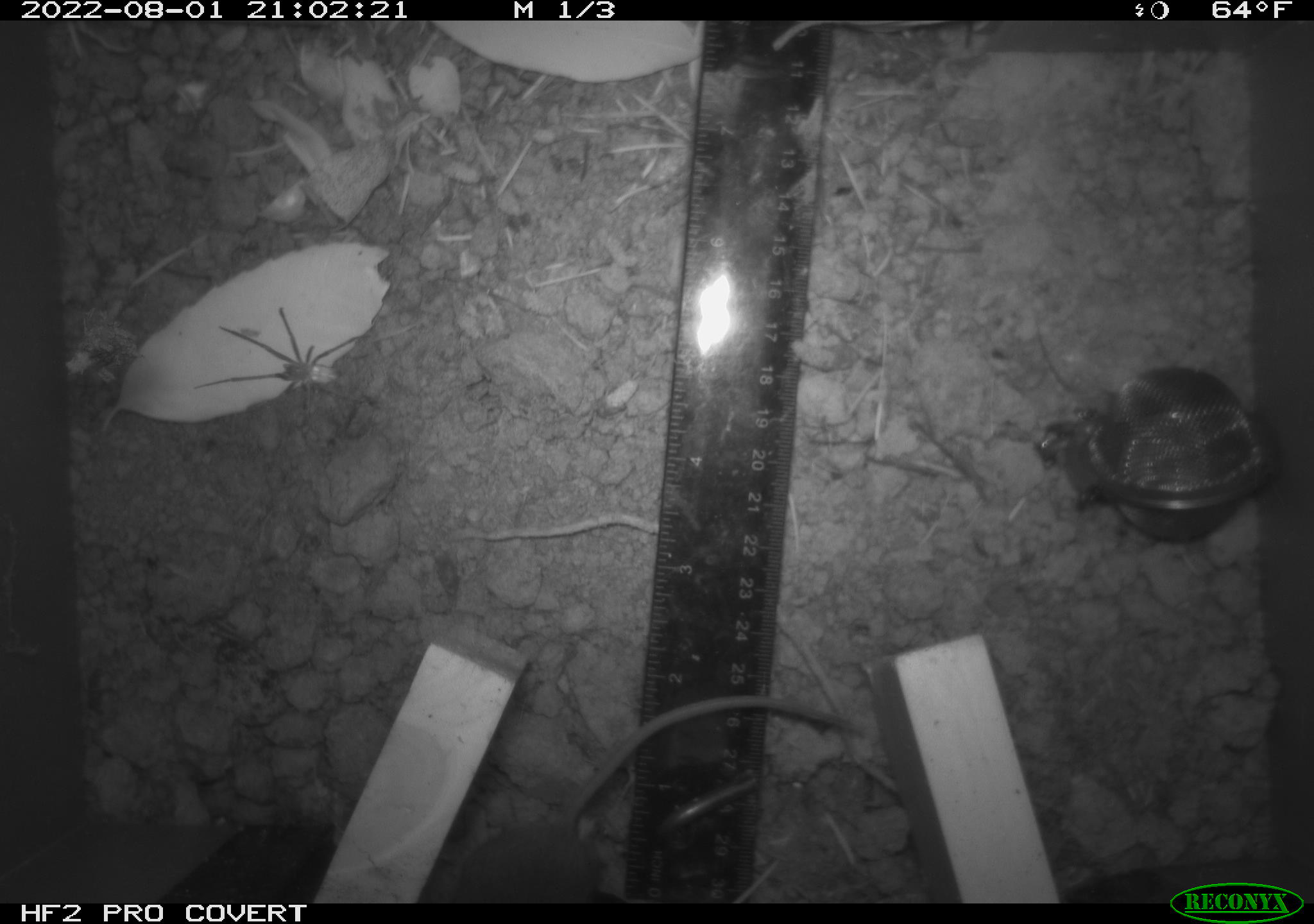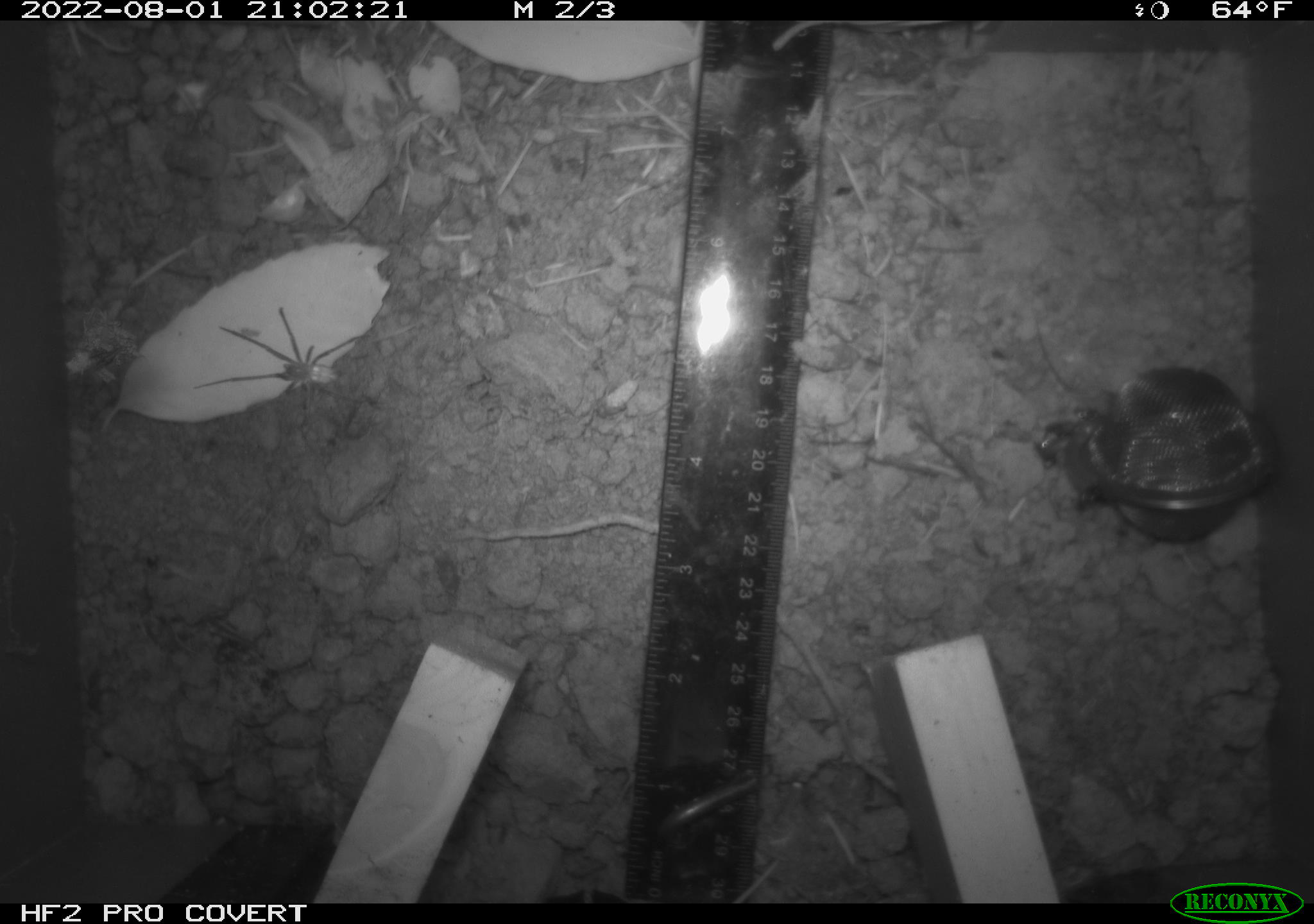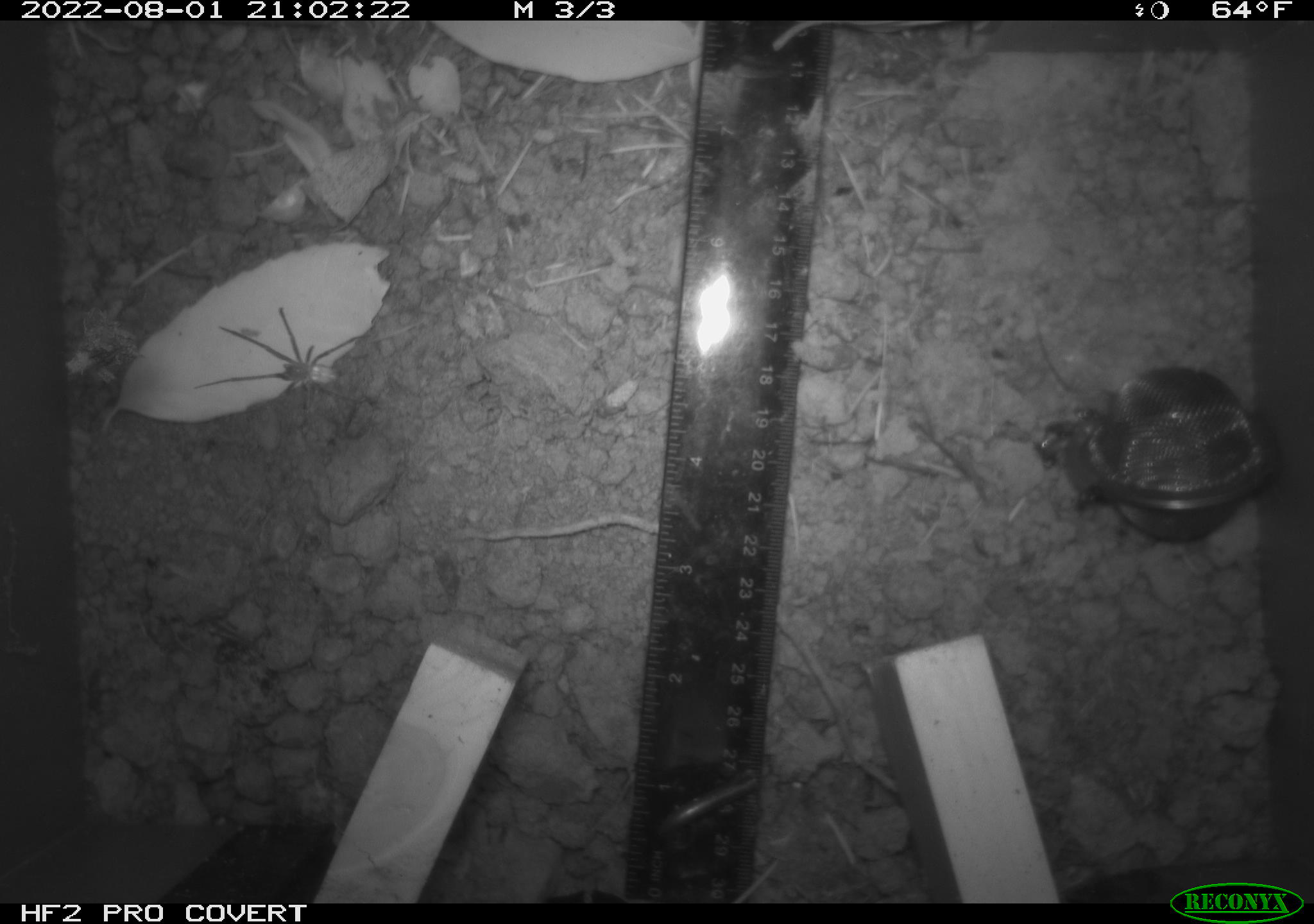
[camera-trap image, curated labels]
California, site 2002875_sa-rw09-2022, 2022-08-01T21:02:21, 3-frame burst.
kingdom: Animalia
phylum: Arthropoda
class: Arachnida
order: Araneae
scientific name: Araneae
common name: spider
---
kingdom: Animalia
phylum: Chordata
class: Mammalia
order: Rodentia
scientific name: Rodentia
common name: rodent